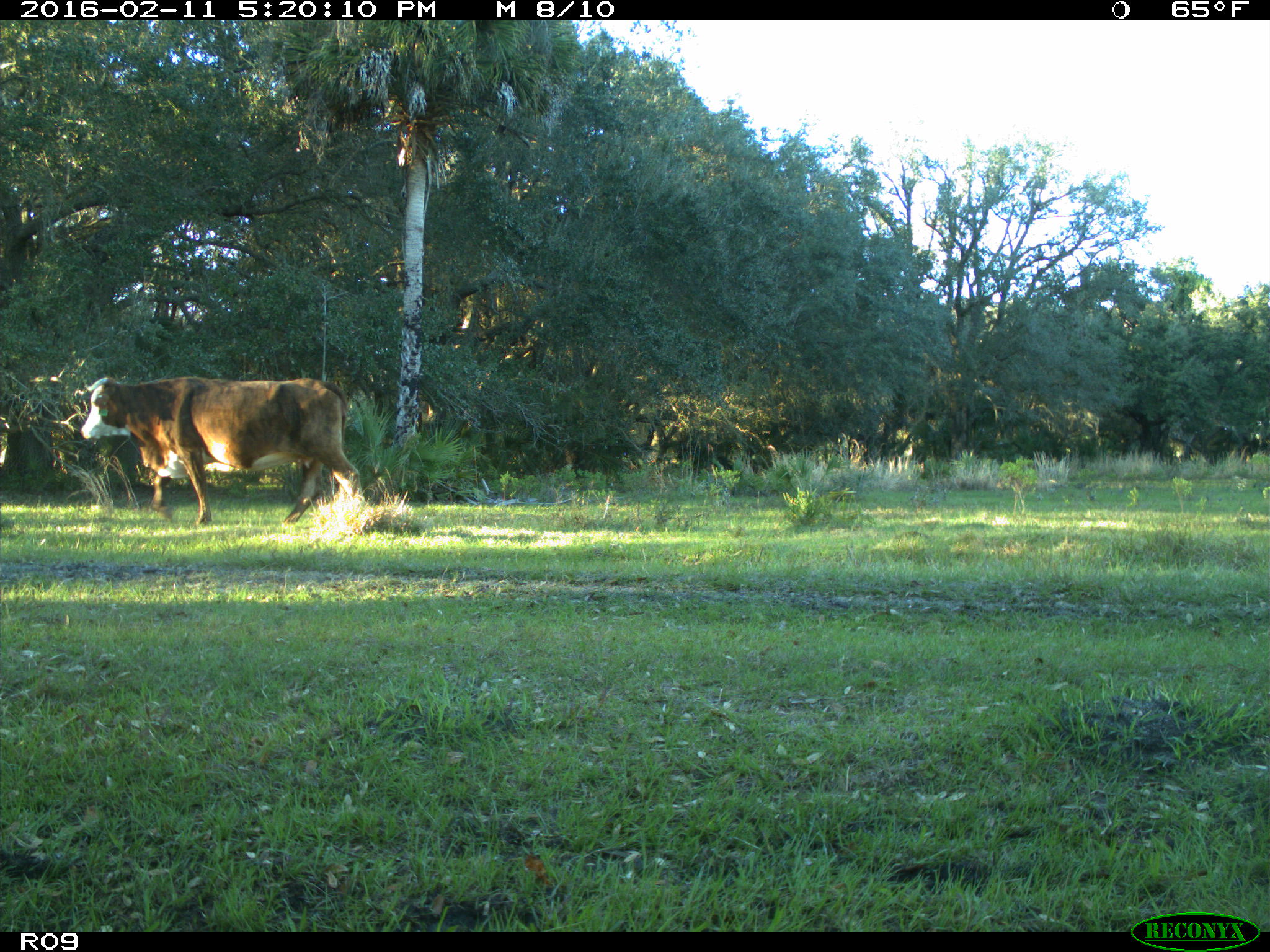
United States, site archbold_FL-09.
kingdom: Animalia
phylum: Chordata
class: Mammalia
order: Artiodactyla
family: Bovidae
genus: Bos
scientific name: Bos taurus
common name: domestic cow